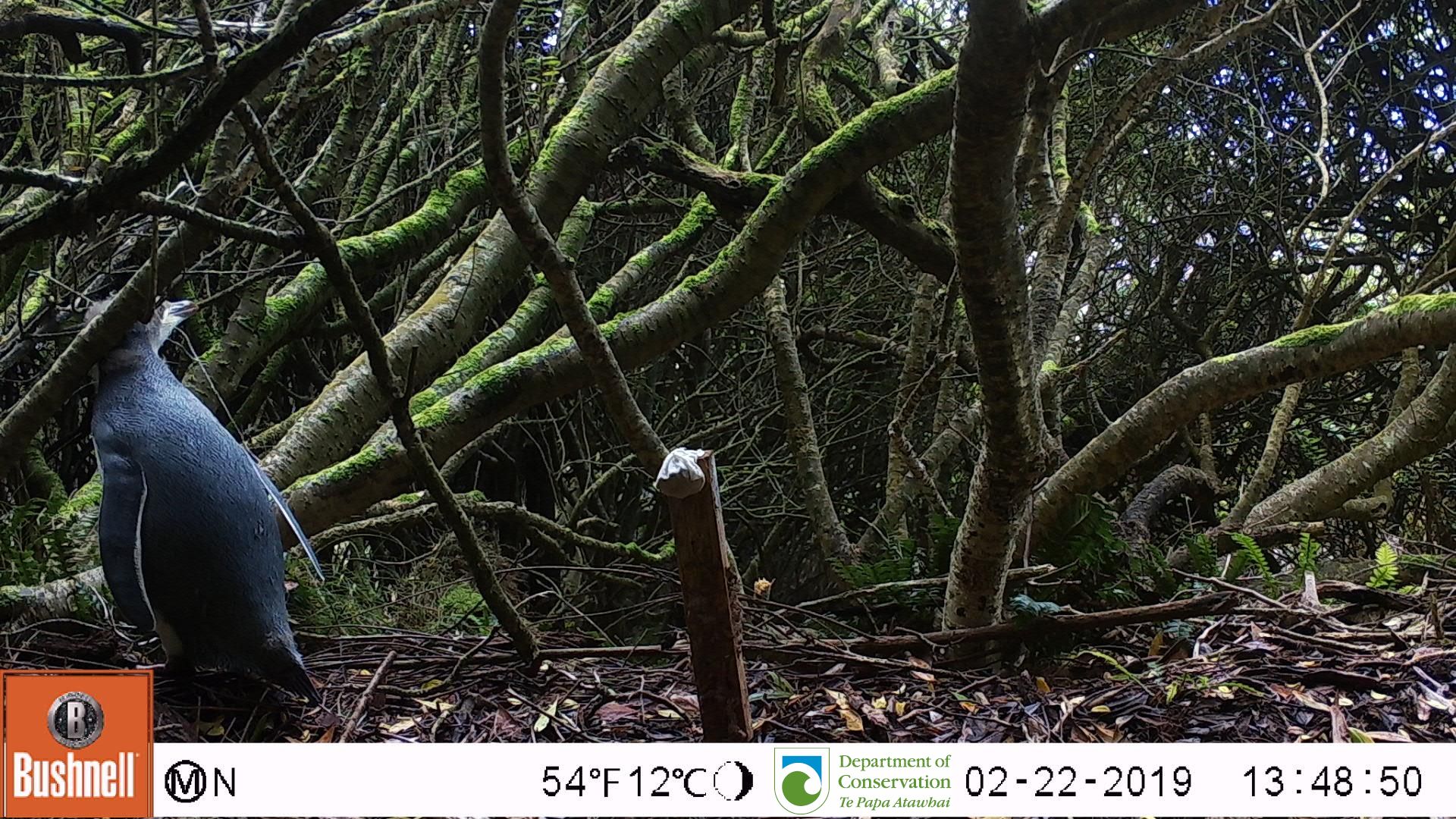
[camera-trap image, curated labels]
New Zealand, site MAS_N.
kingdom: Animalia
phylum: Chordata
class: Aves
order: Sphenisciformes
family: Spheniscidae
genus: Megadyptes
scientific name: Megadyptes antipodes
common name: yellow-eyed penguin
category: yellow eyed penguin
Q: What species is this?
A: Yellow eyed penguin (yellow-eyed penguin) (Megadyptes antipodes).